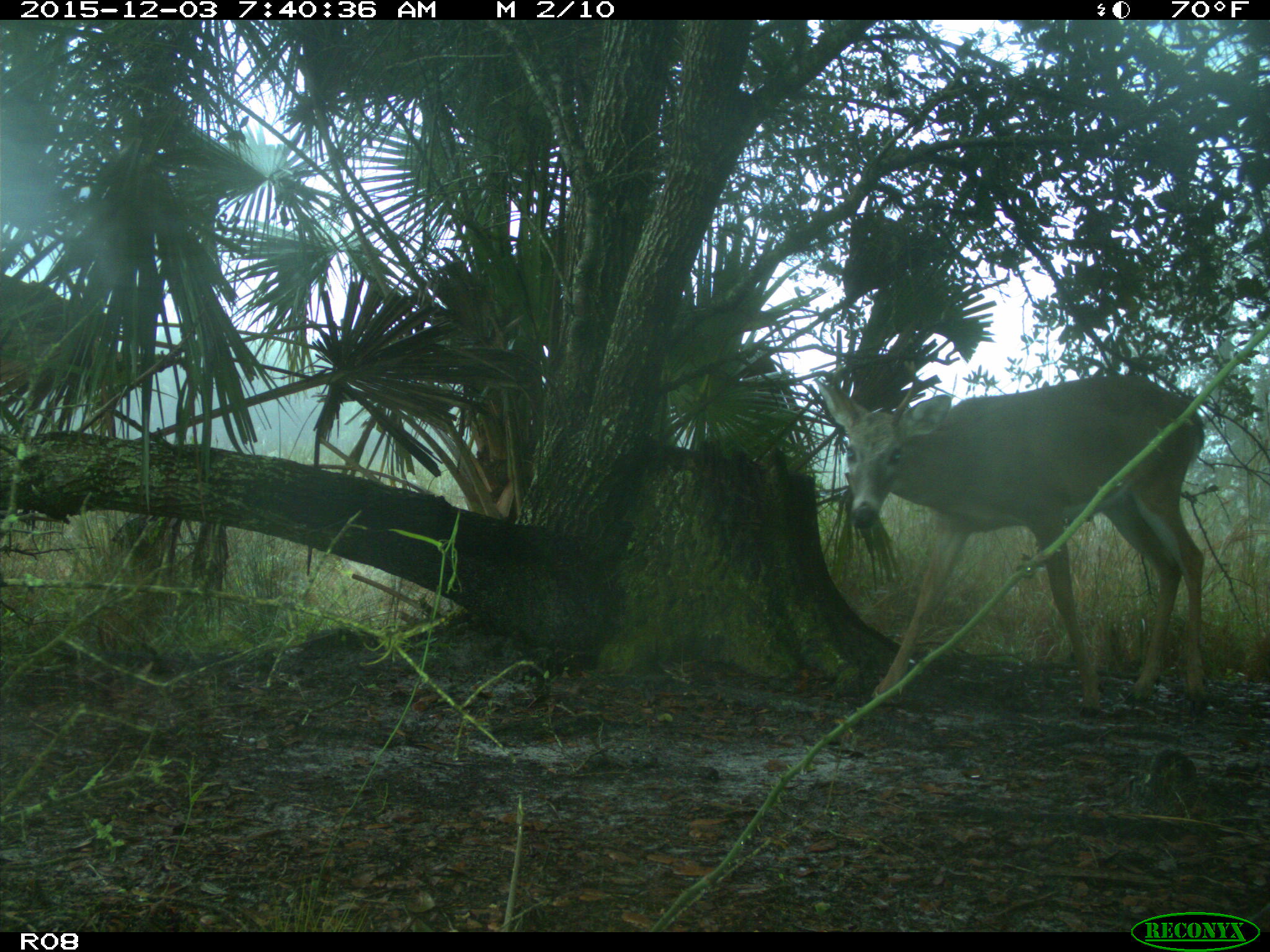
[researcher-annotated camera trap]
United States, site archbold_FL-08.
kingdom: Animalia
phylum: Chordata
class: Mammalia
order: Artiodactyla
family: Cervidae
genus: Odocoileus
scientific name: Odocoileus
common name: deer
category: unidentified deer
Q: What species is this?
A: Unidentified deer (deer) (Odocoileus).